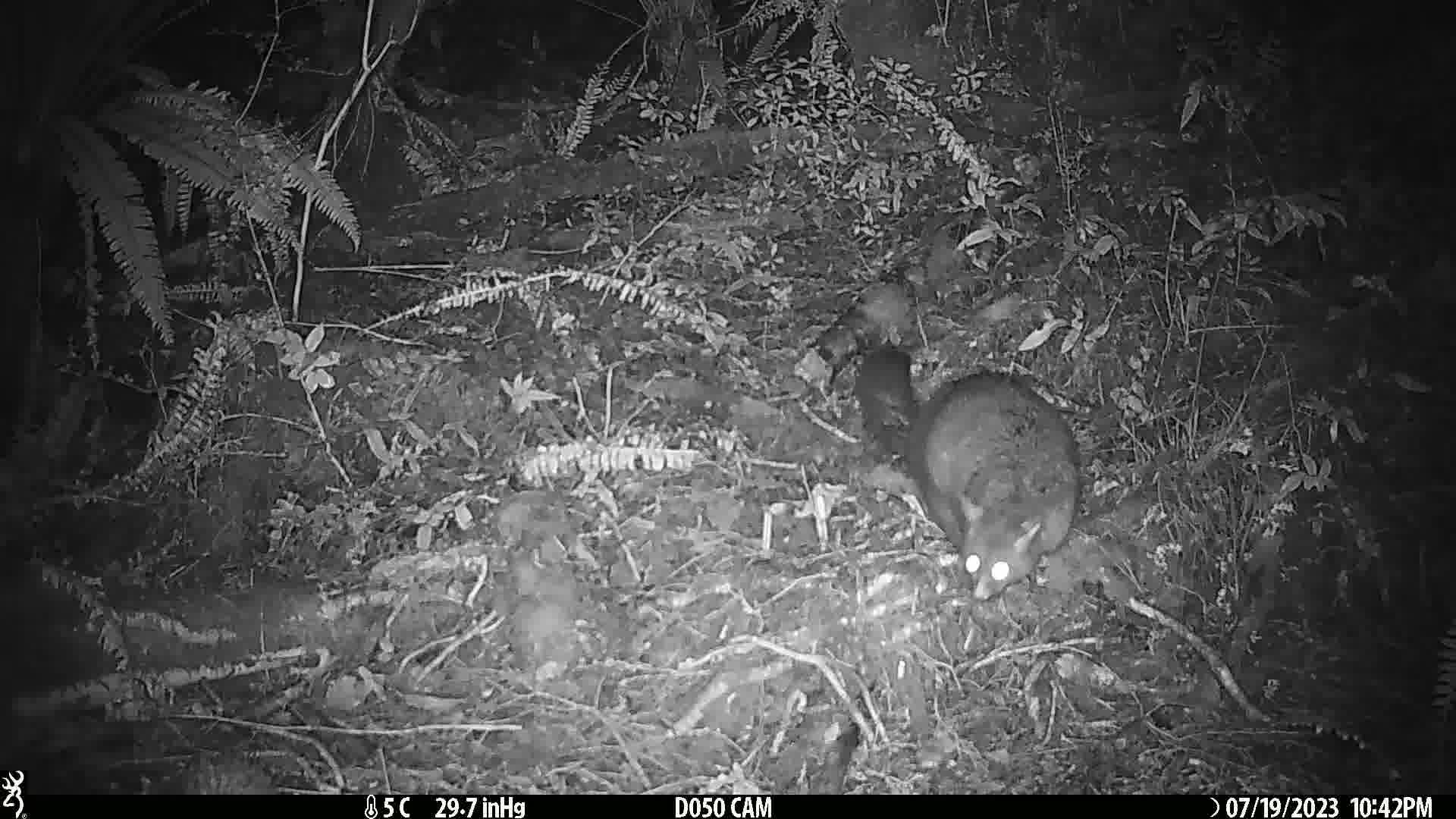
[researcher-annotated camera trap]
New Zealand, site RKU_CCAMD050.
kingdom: Animalia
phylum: Chordata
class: Mammalia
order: Diprotodontia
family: Phalangeridae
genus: Trichosurus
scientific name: Trichosurus vulpecula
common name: common brushtail possum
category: possum